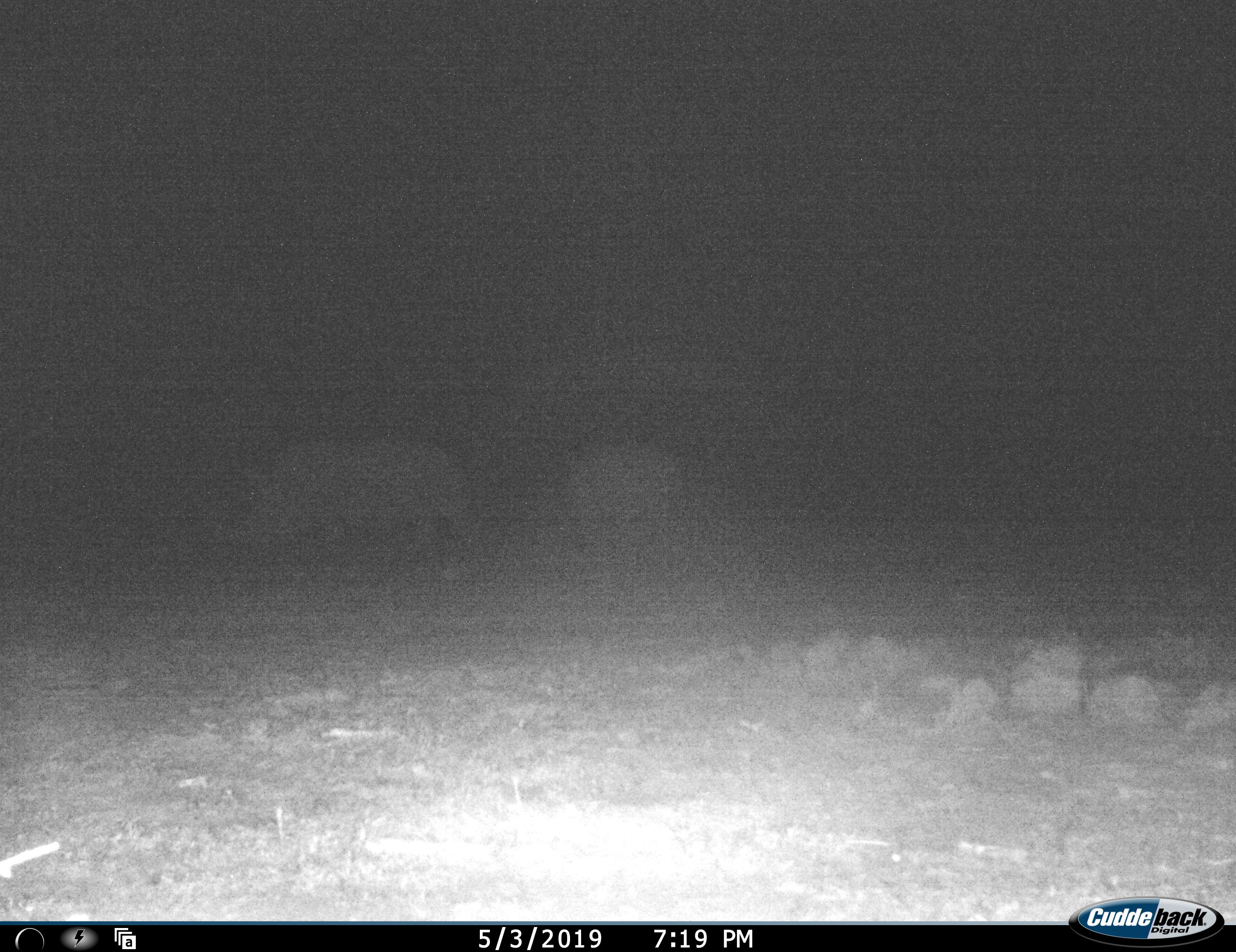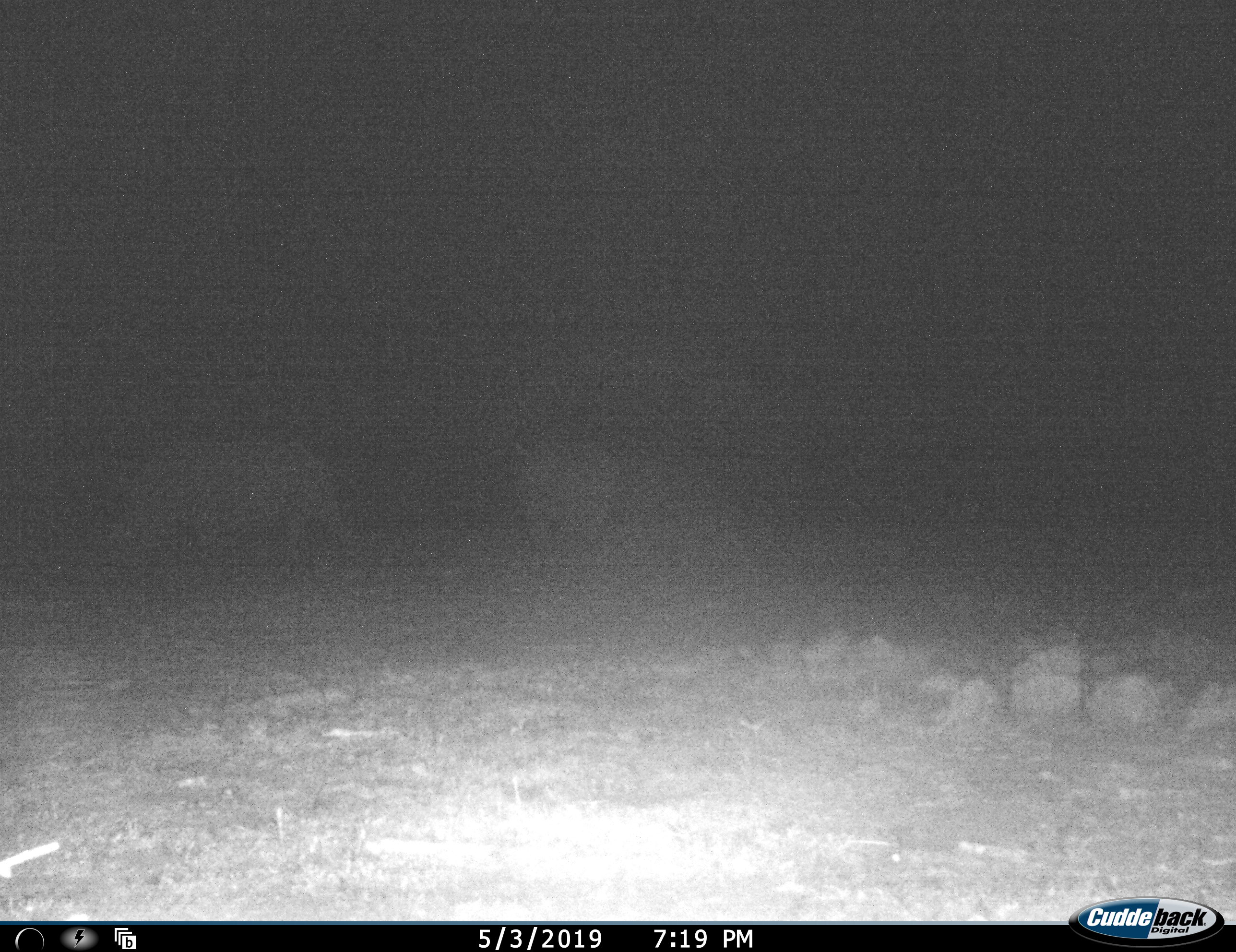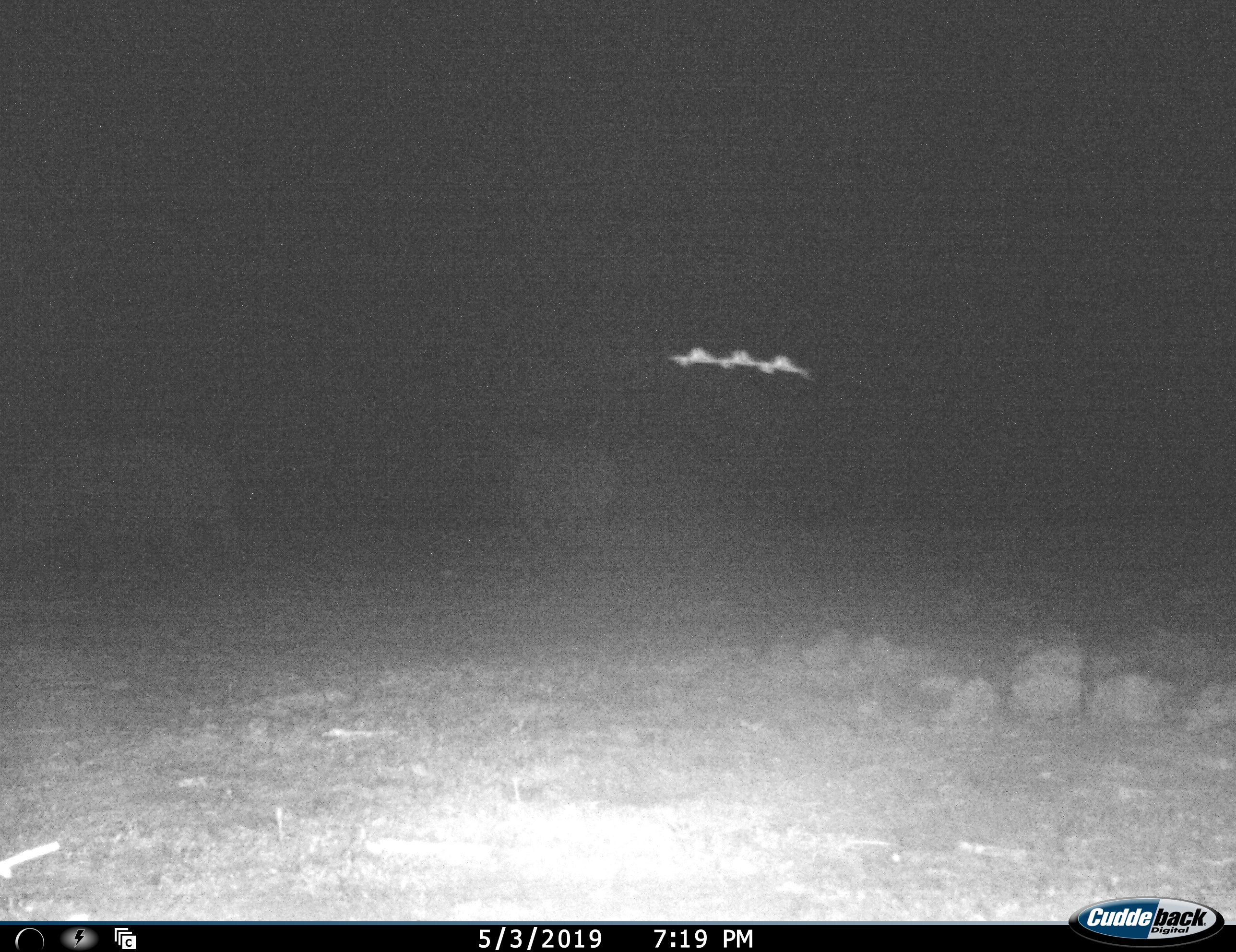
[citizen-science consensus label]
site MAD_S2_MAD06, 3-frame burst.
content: unidentified animal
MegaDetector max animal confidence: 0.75